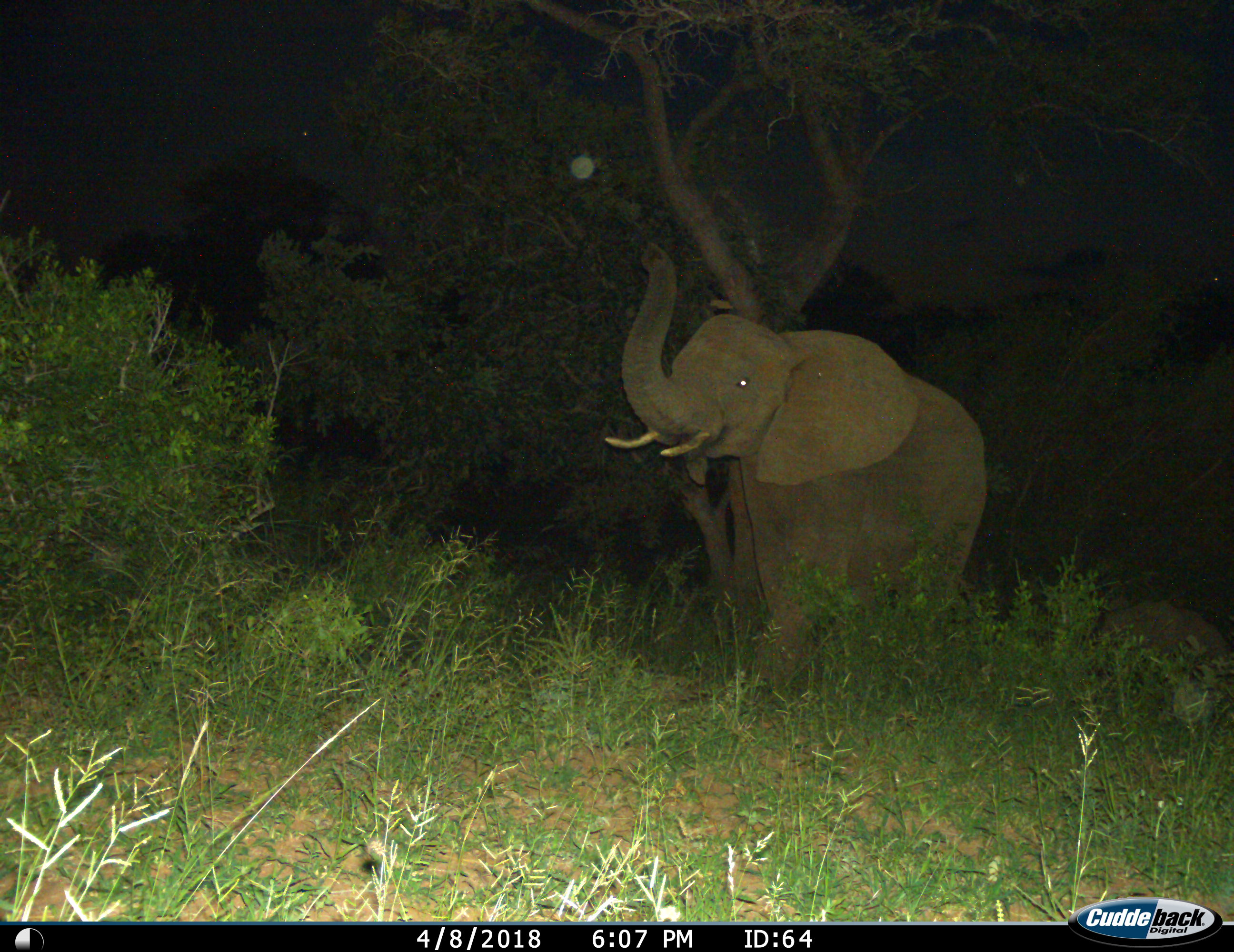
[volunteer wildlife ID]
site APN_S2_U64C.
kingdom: Animalia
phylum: Chordata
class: Mammalia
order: Proboscidea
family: Elephantidae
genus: Loxodonta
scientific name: Loxodonta africana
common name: african bush elephant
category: elephant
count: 1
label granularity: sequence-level